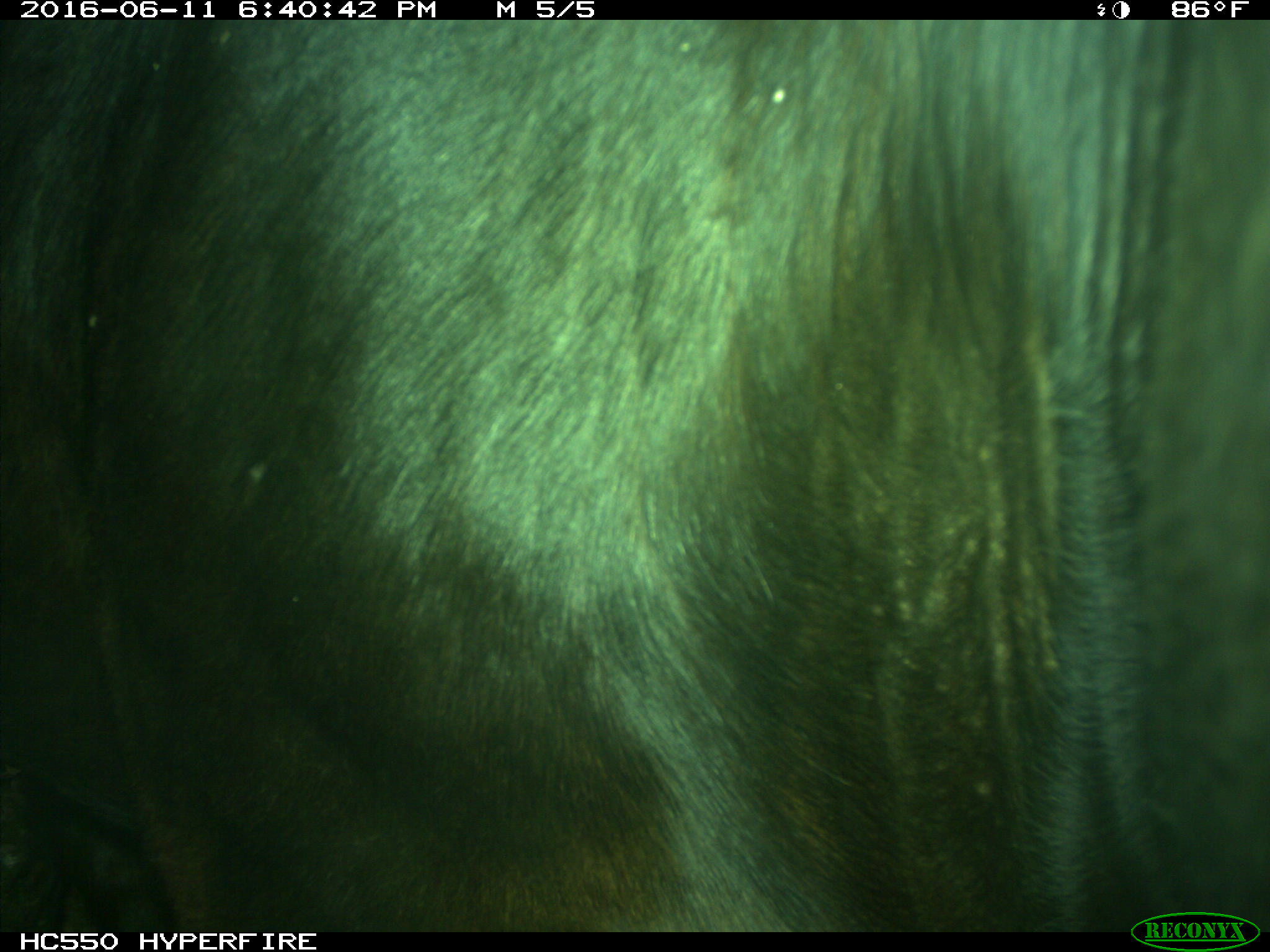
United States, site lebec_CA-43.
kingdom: Animalia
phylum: Chordata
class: Mammalia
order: Artiodactyla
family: Bovidae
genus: Bos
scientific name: Bos taurus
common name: domestic cow